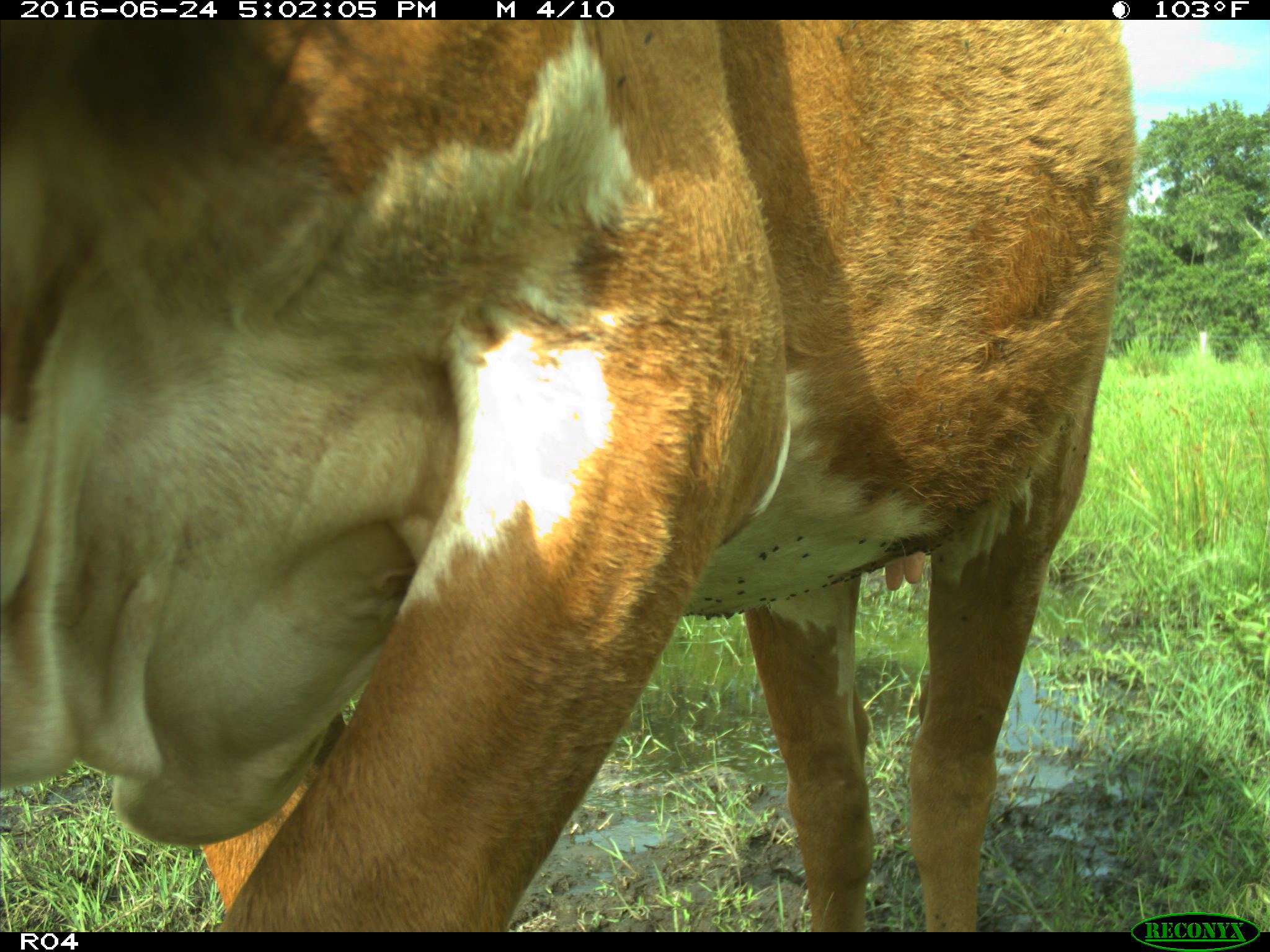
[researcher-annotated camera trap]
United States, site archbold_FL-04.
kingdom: Animalia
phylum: Chordata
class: Mammalia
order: Artiodactyla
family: Bovidae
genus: Bos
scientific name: Bos taurus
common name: domestic cow